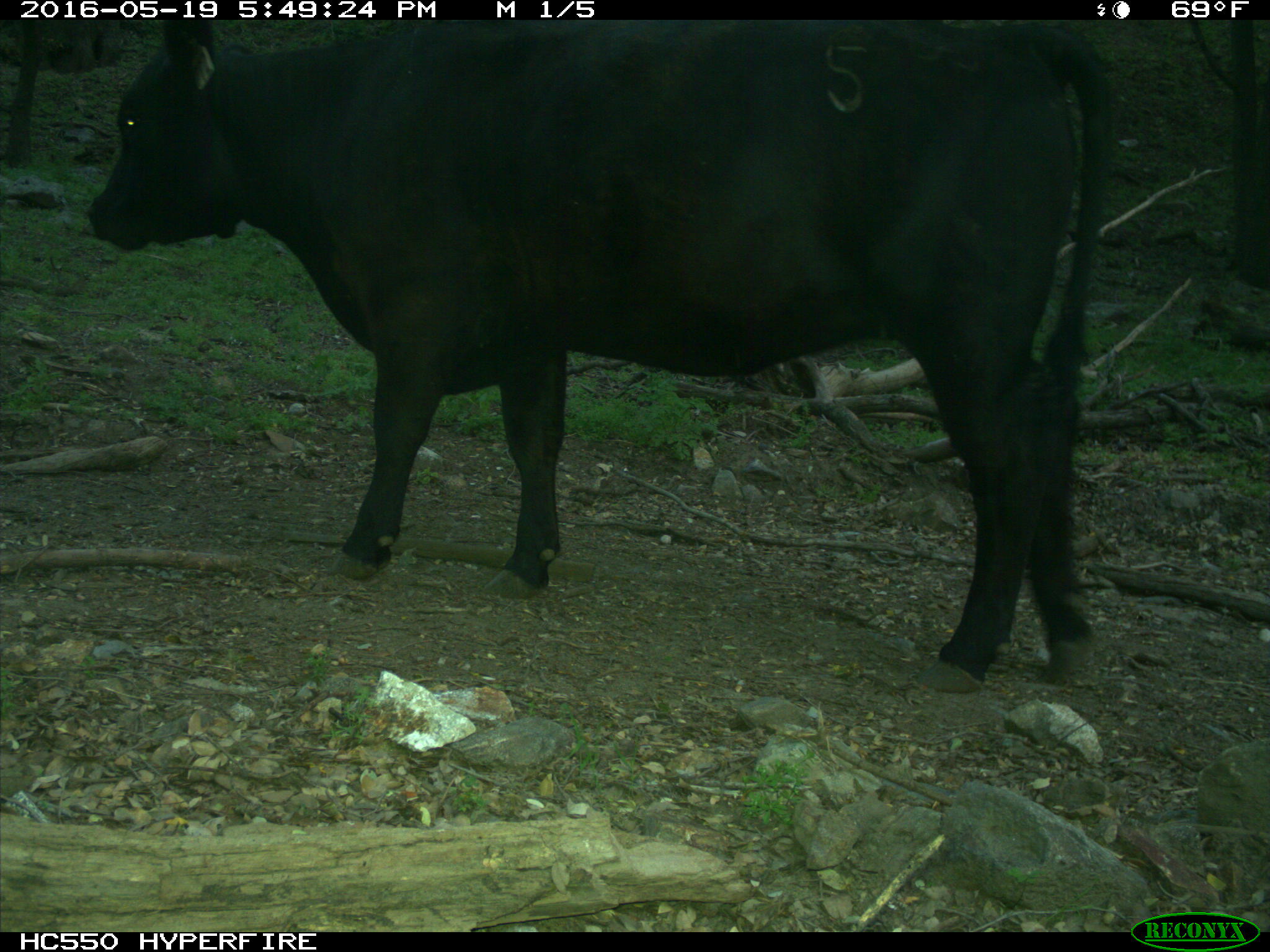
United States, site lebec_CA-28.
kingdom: Animalia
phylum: Chordata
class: Mammalia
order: Artiodactyla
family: Bovidae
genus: Bos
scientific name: Bos taurus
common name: domestic cow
Bos taurus (domestic cow).